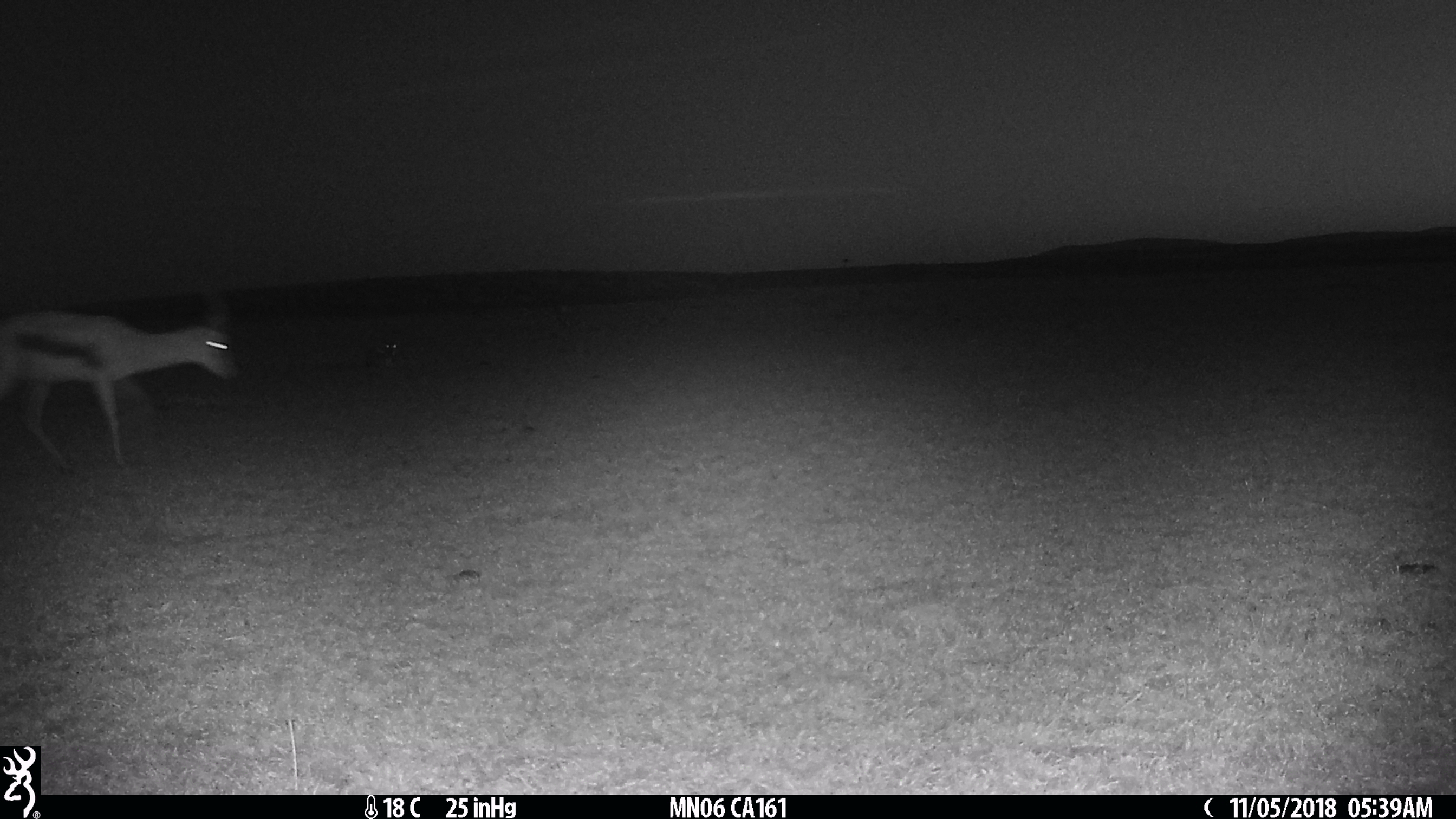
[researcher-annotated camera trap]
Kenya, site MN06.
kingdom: Animalia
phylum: Chordata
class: Mammalia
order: Artiodactyla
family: Bovidae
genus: Eudorcas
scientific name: Eudorcas thomsonii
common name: thomon's gazelle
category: gazelle thomsons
Gazelle thomsons (thomon's gazelle) (Eudorcas thomsonii).